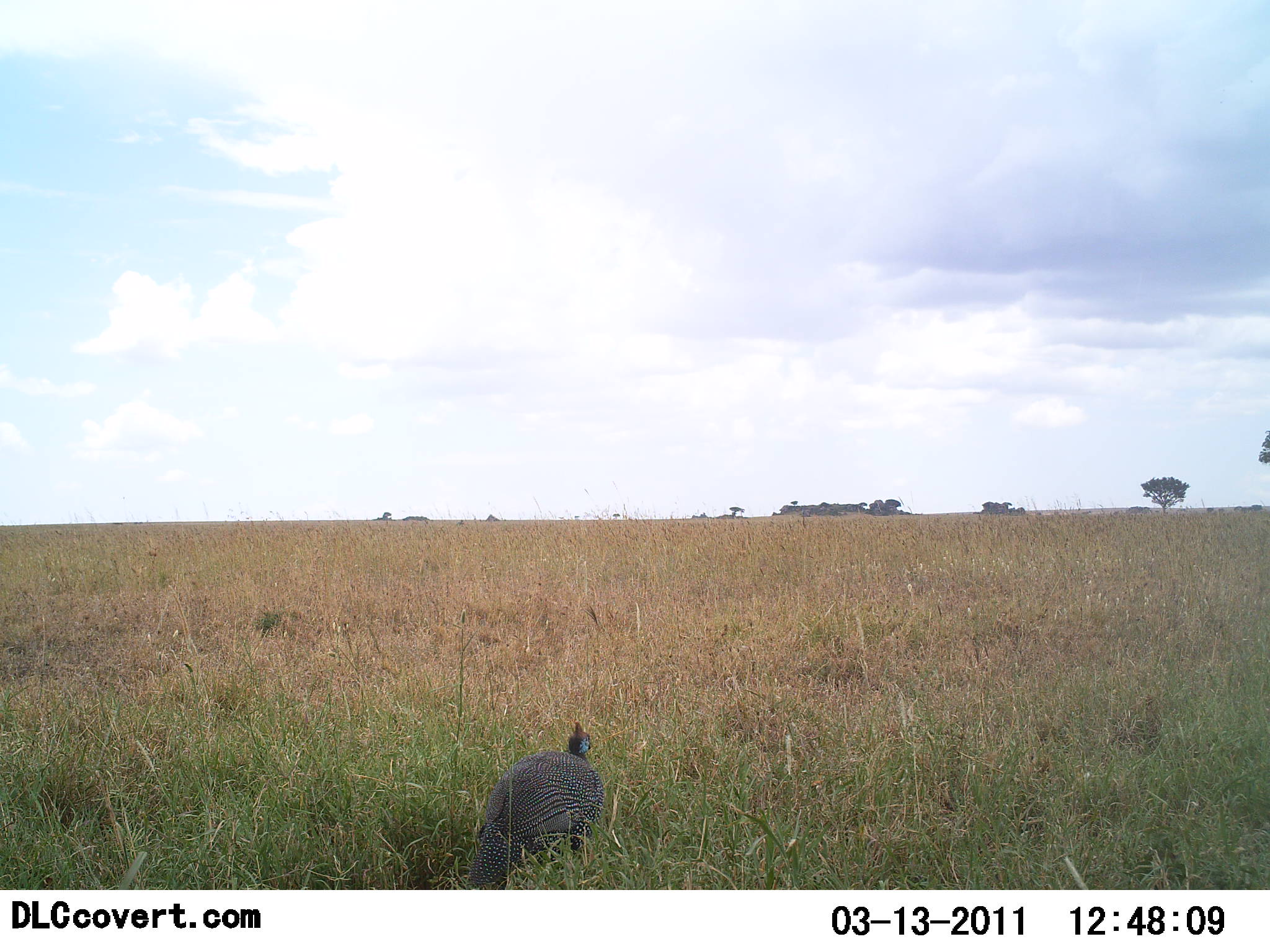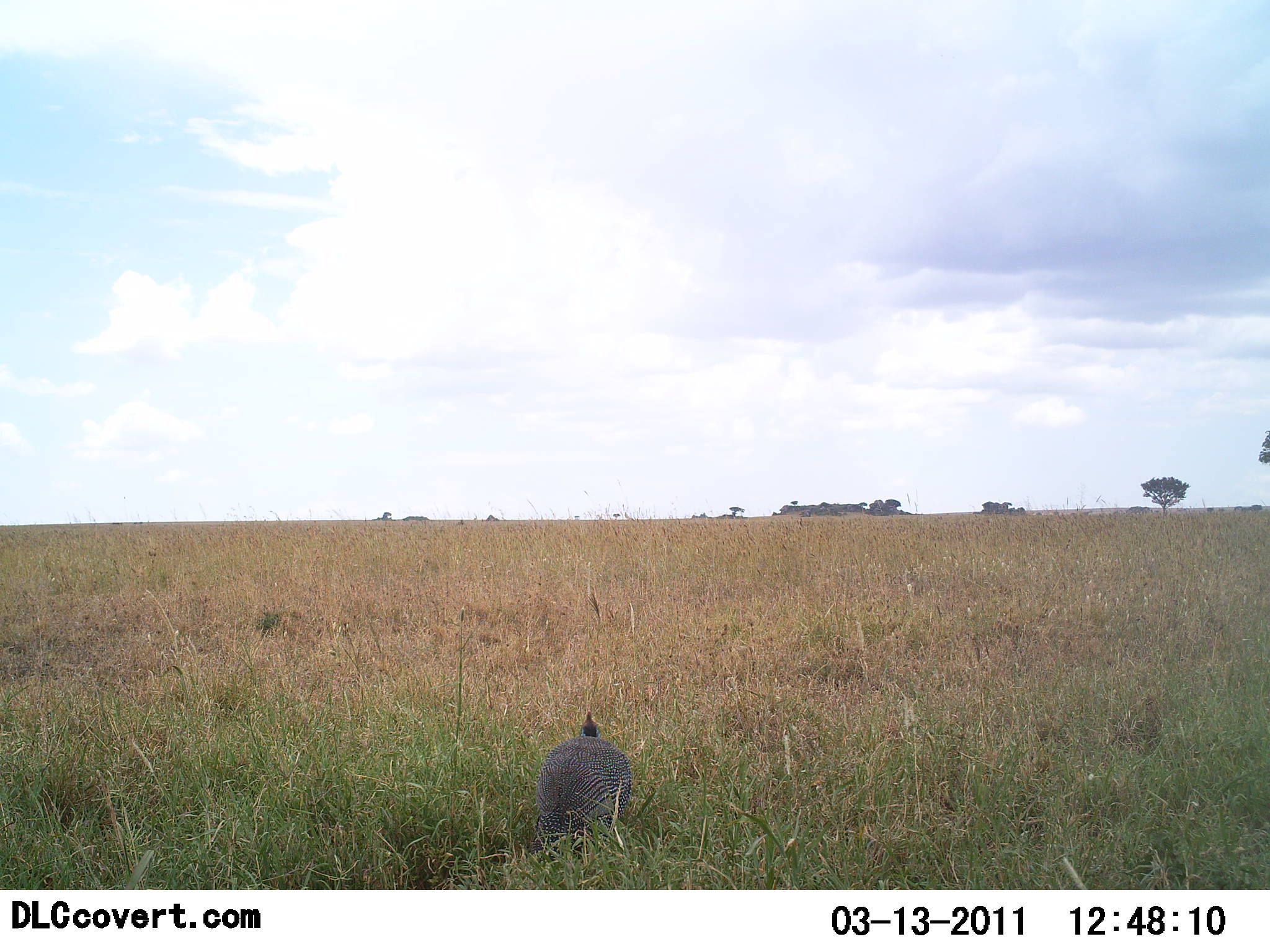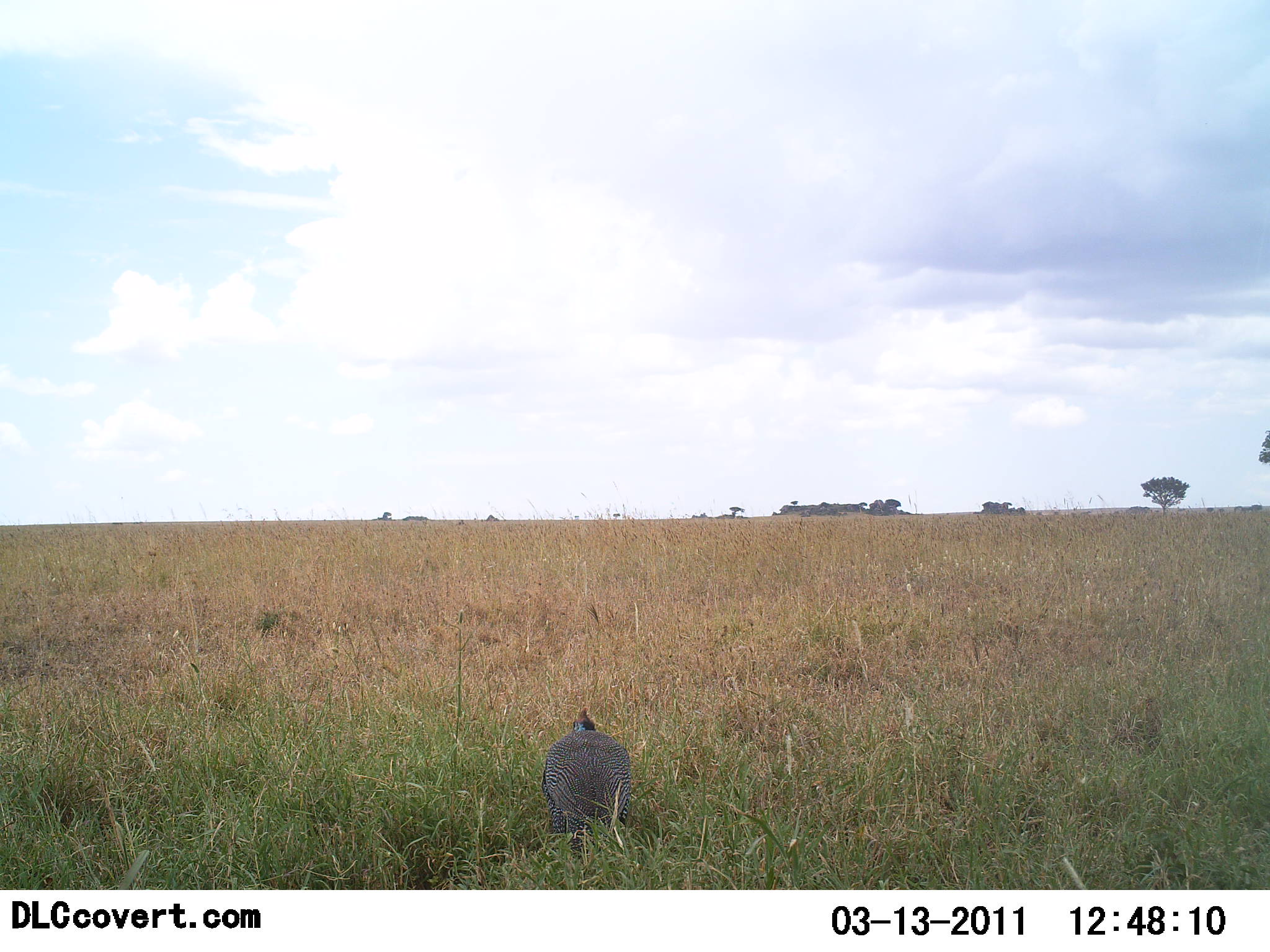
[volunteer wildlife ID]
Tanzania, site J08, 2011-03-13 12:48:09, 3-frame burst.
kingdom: Animalia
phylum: Chordata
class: Aves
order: Galliformes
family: Numididae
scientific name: Numididae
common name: guinea fowl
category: guineafowl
Guineafowl (guinea fowl) (Numididae), count 1. Behavior (volunteer vote fractions): standing 15%, resting 0%, moving 92%, interacting 0%. Young present (vote fraction): 0%. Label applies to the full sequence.